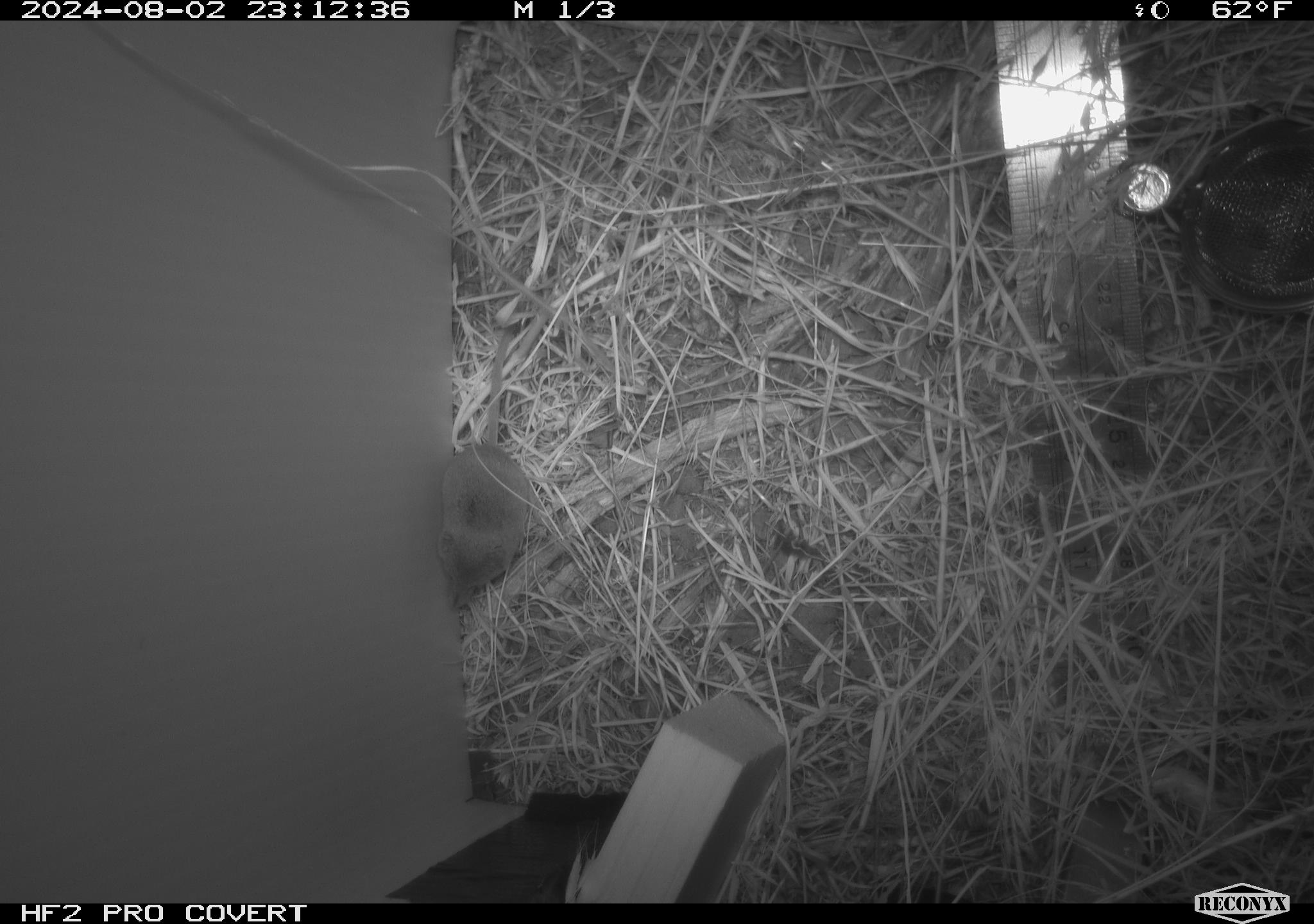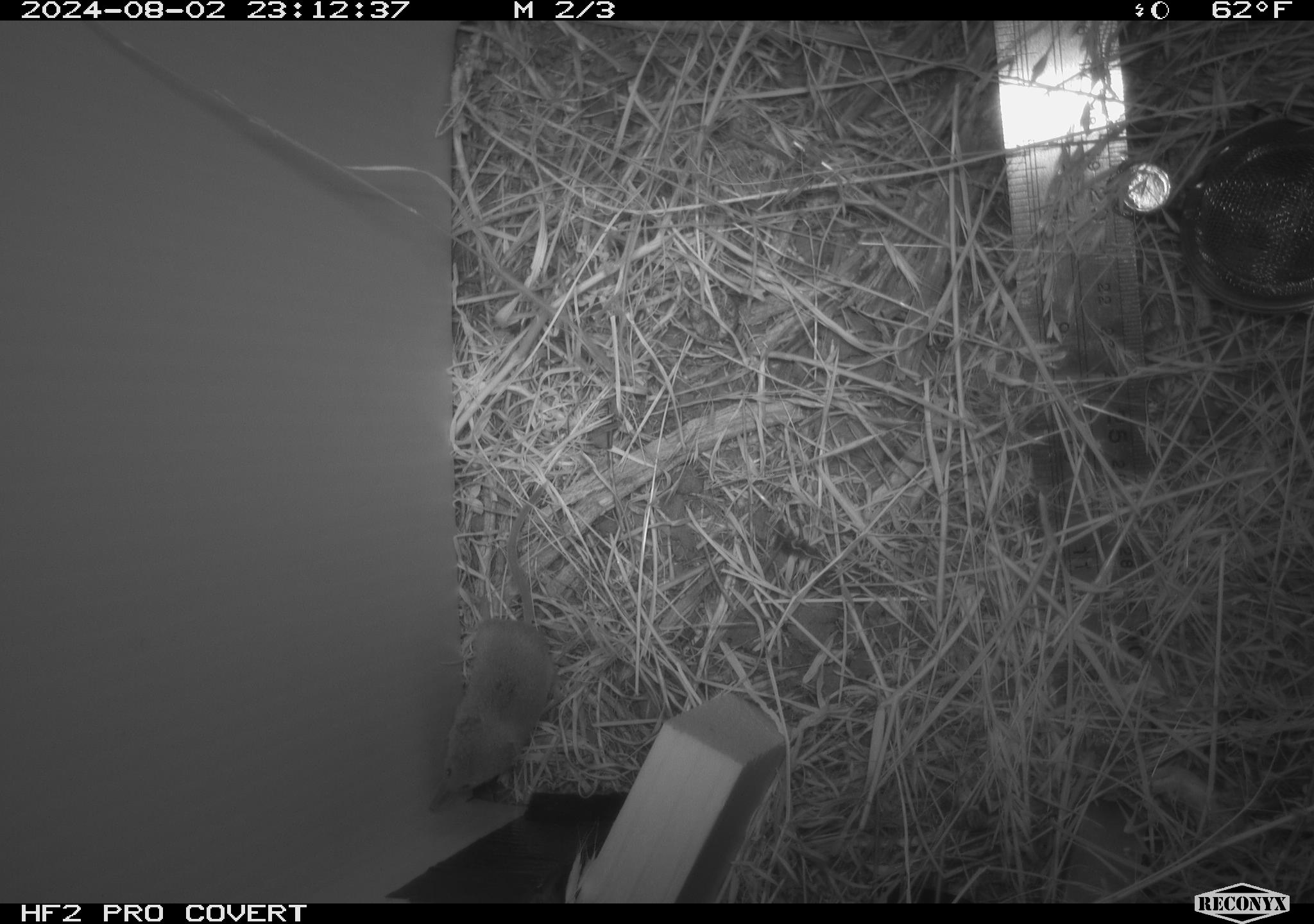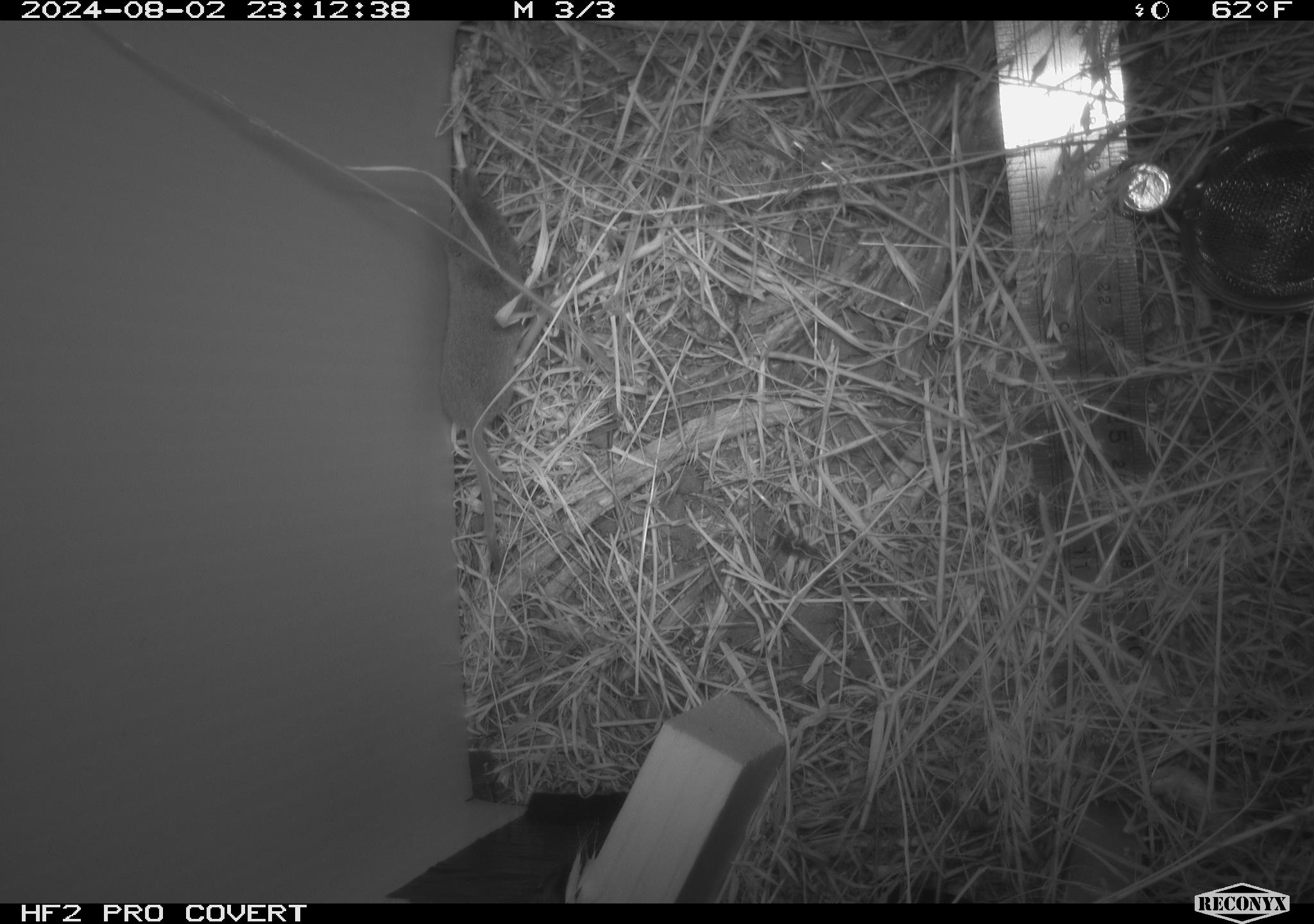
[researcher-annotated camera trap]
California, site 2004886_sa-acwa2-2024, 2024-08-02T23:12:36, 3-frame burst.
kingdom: Animalia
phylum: Chordata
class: Mammalia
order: Eulipotyphla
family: Soricidae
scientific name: Soricidae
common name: shrews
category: soricidae family